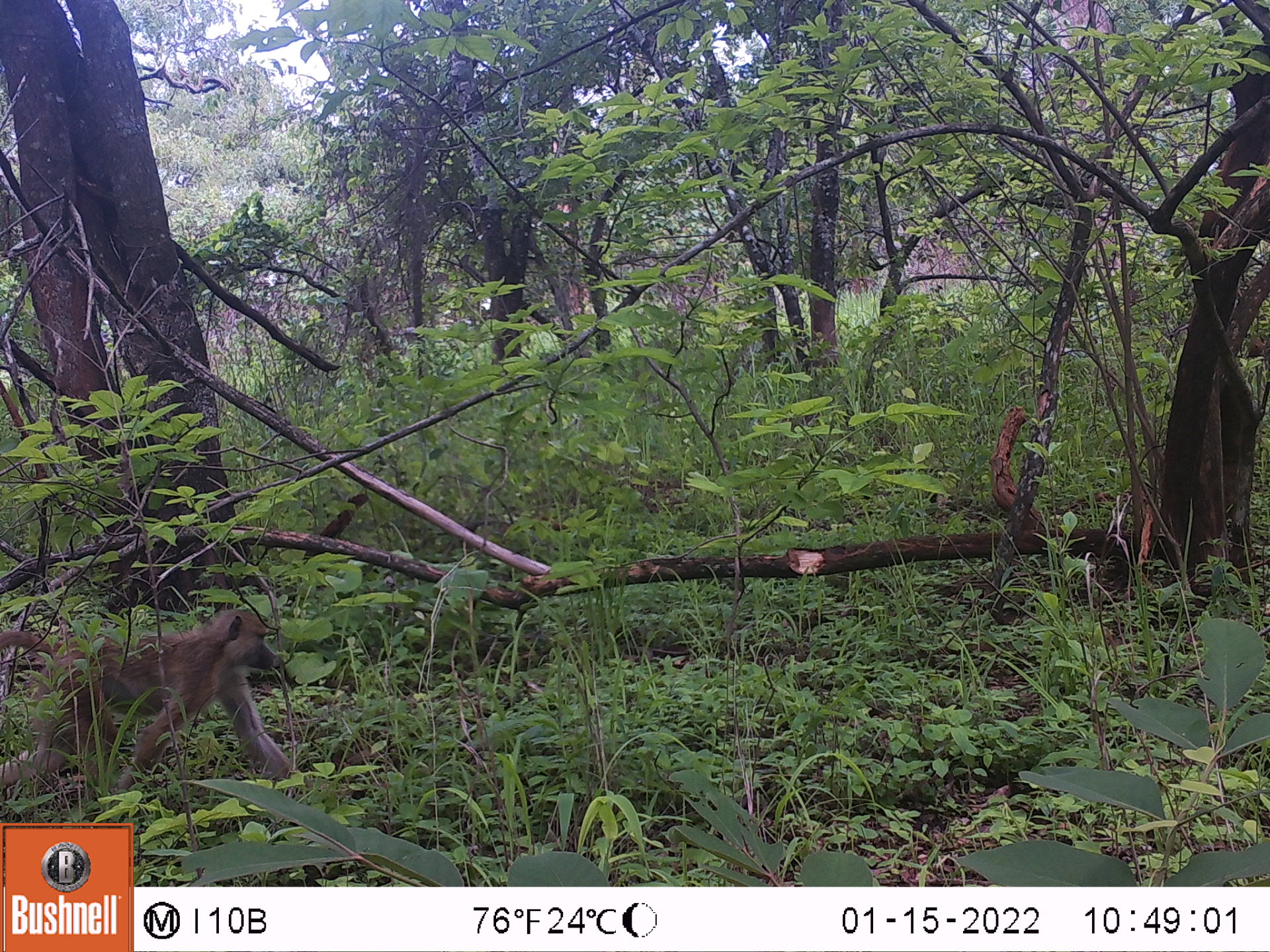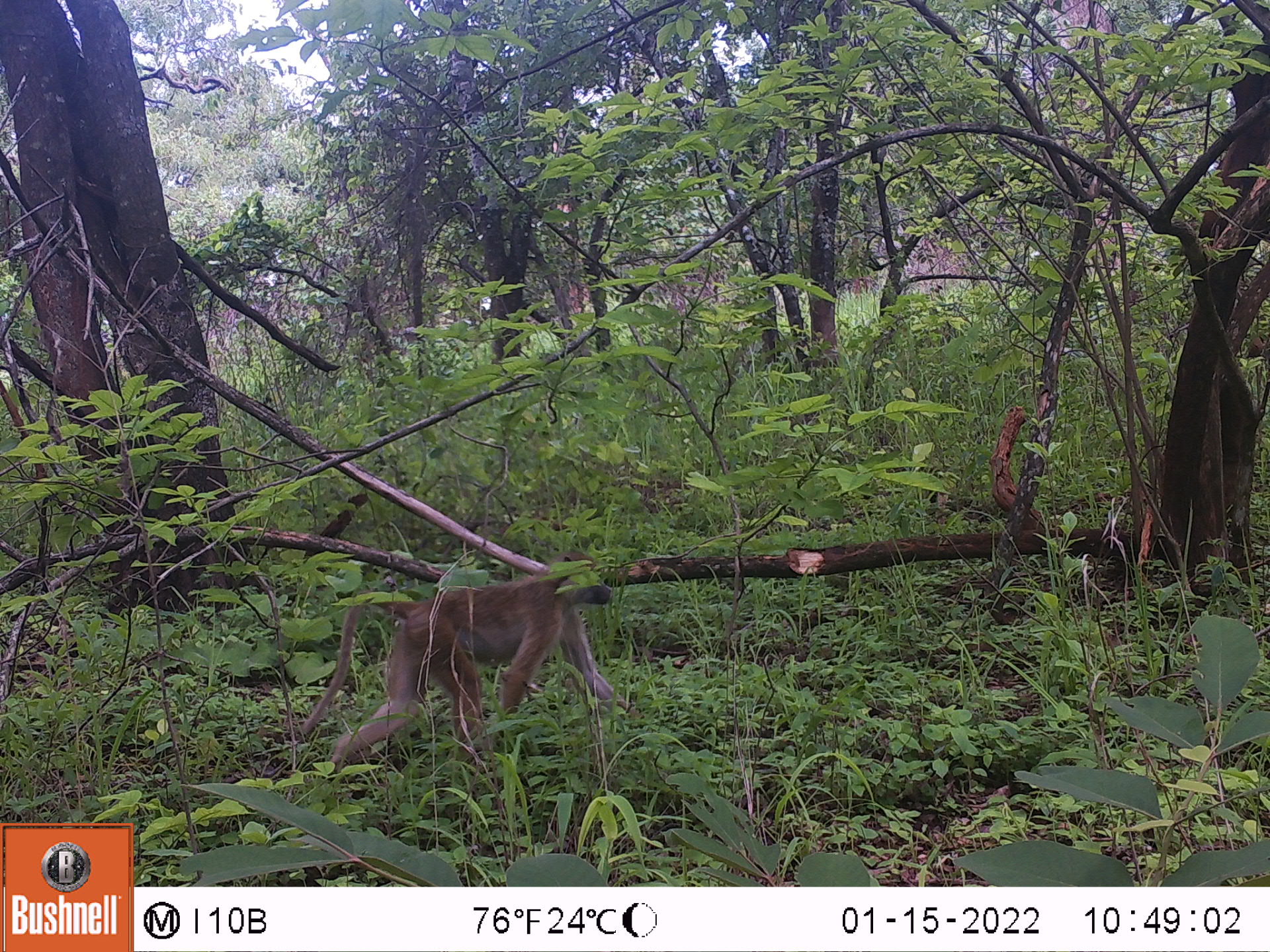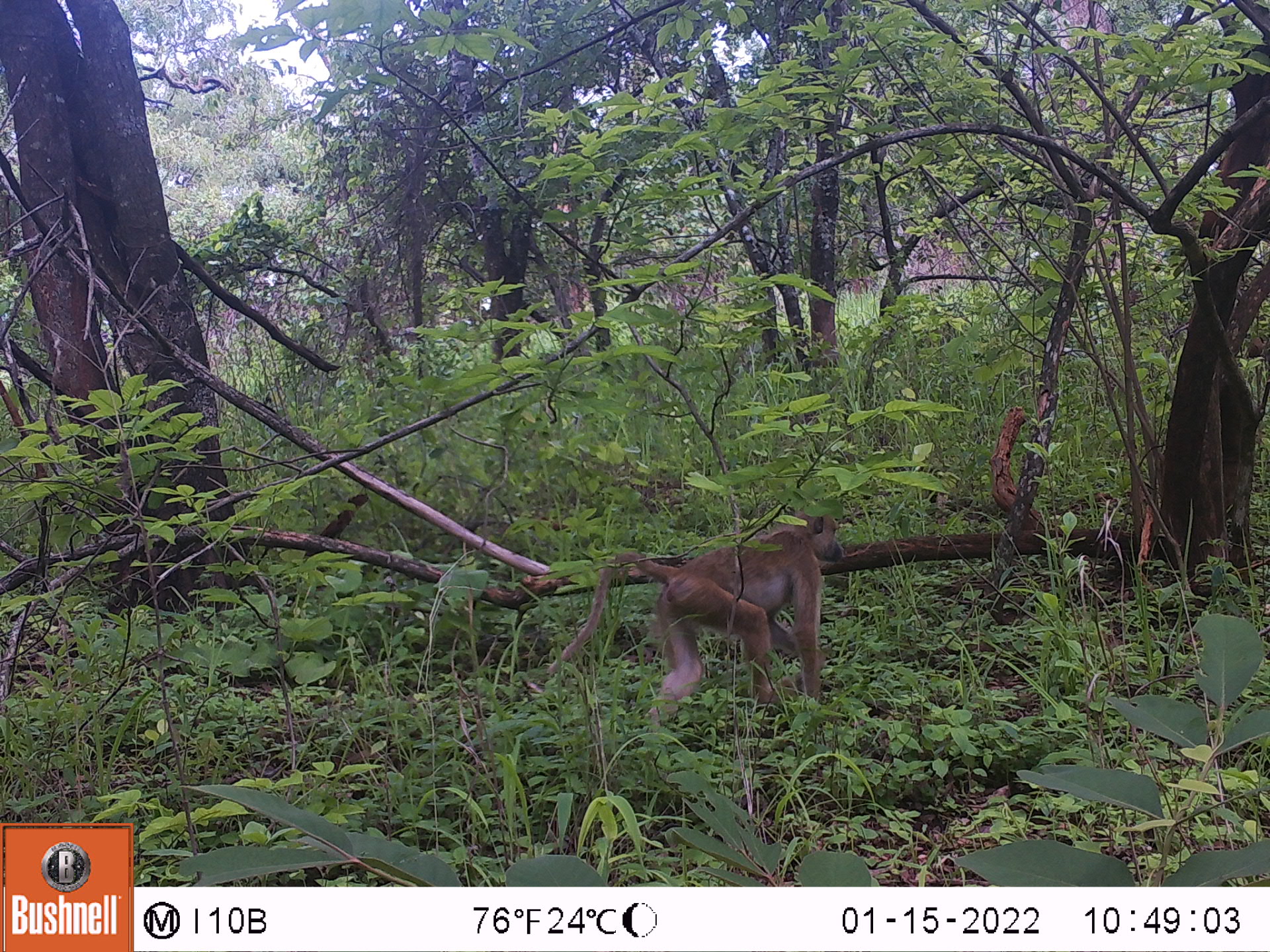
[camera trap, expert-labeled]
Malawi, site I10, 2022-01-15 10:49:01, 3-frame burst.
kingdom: Animalia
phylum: Chordata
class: Mammalia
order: Primates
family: Cercopithecidae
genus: Papio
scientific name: Papio cynocephalus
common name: yellow baboon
Yellow baboon (Papio cynocephalus), count 1.